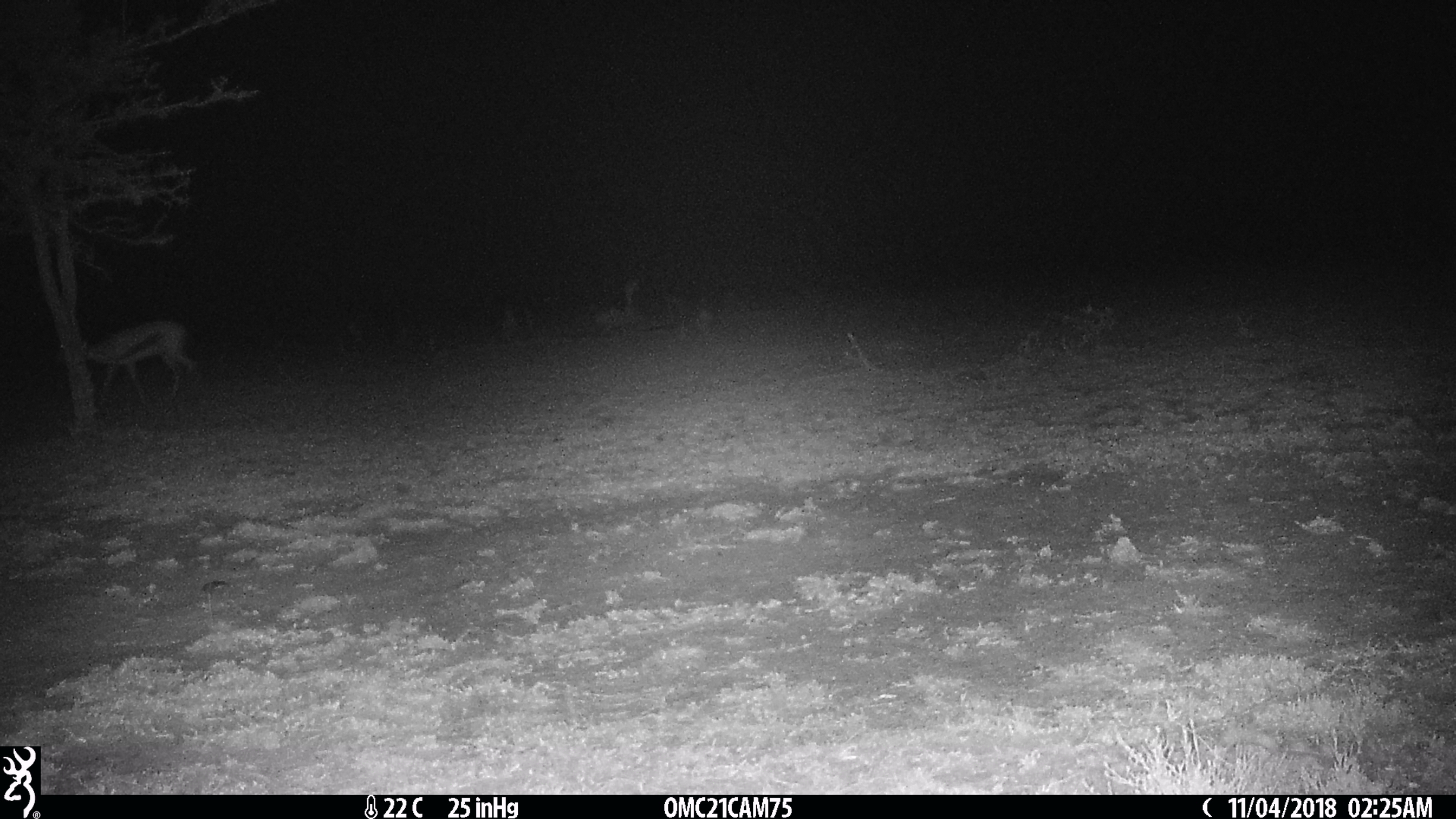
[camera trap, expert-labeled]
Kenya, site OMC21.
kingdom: Animalia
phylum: Chordata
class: Mammalia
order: Artiodactyla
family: Bovidae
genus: Eudorcas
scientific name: Eudorcas thomsonii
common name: thomon's gazelle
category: gazelle thomsons